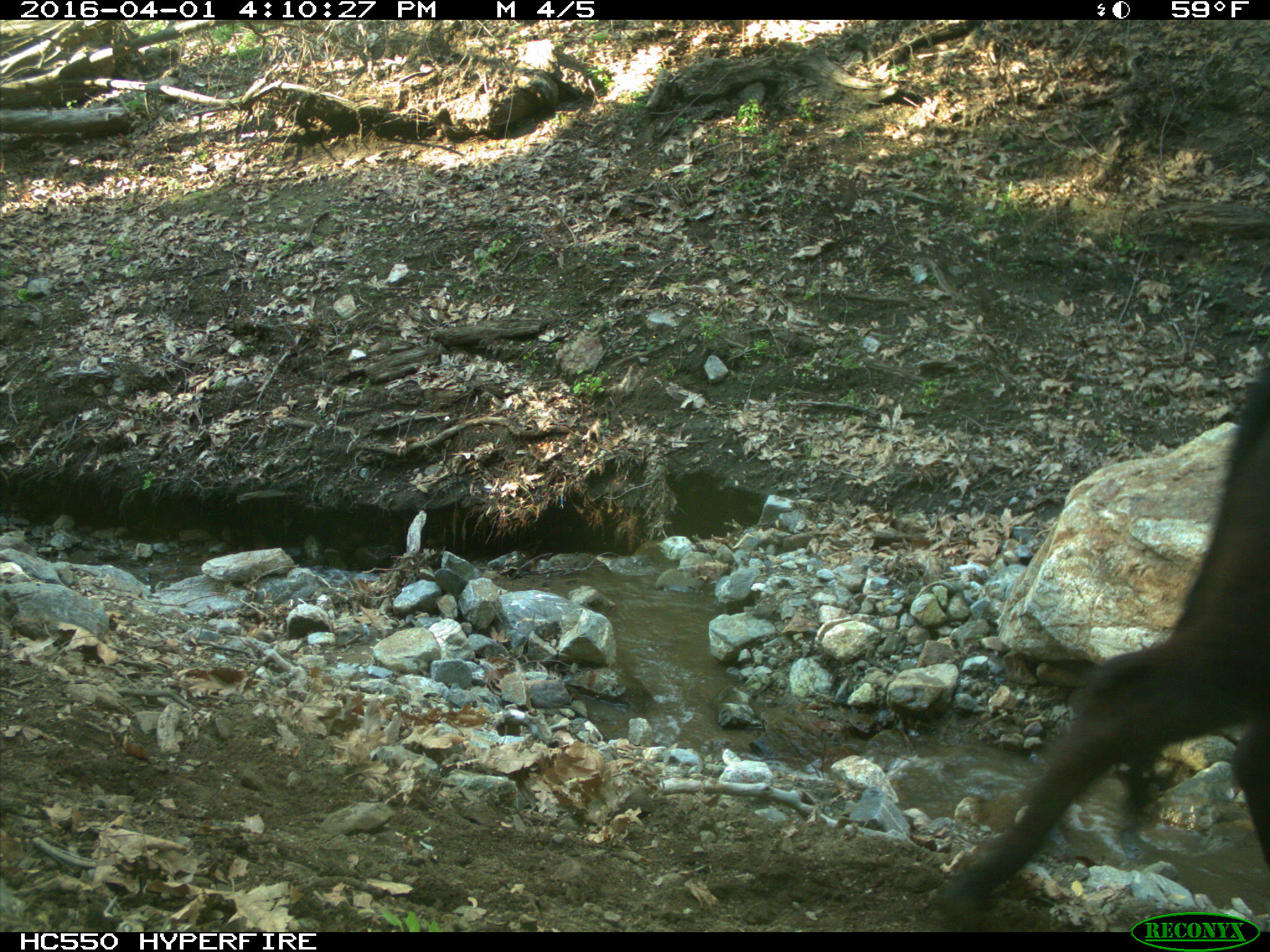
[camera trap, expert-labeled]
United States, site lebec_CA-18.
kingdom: Animalia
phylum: Chordata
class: Mammalia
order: Artiodactyla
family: Bovidae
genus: Bos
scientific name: Bos taurus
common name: domestic cow